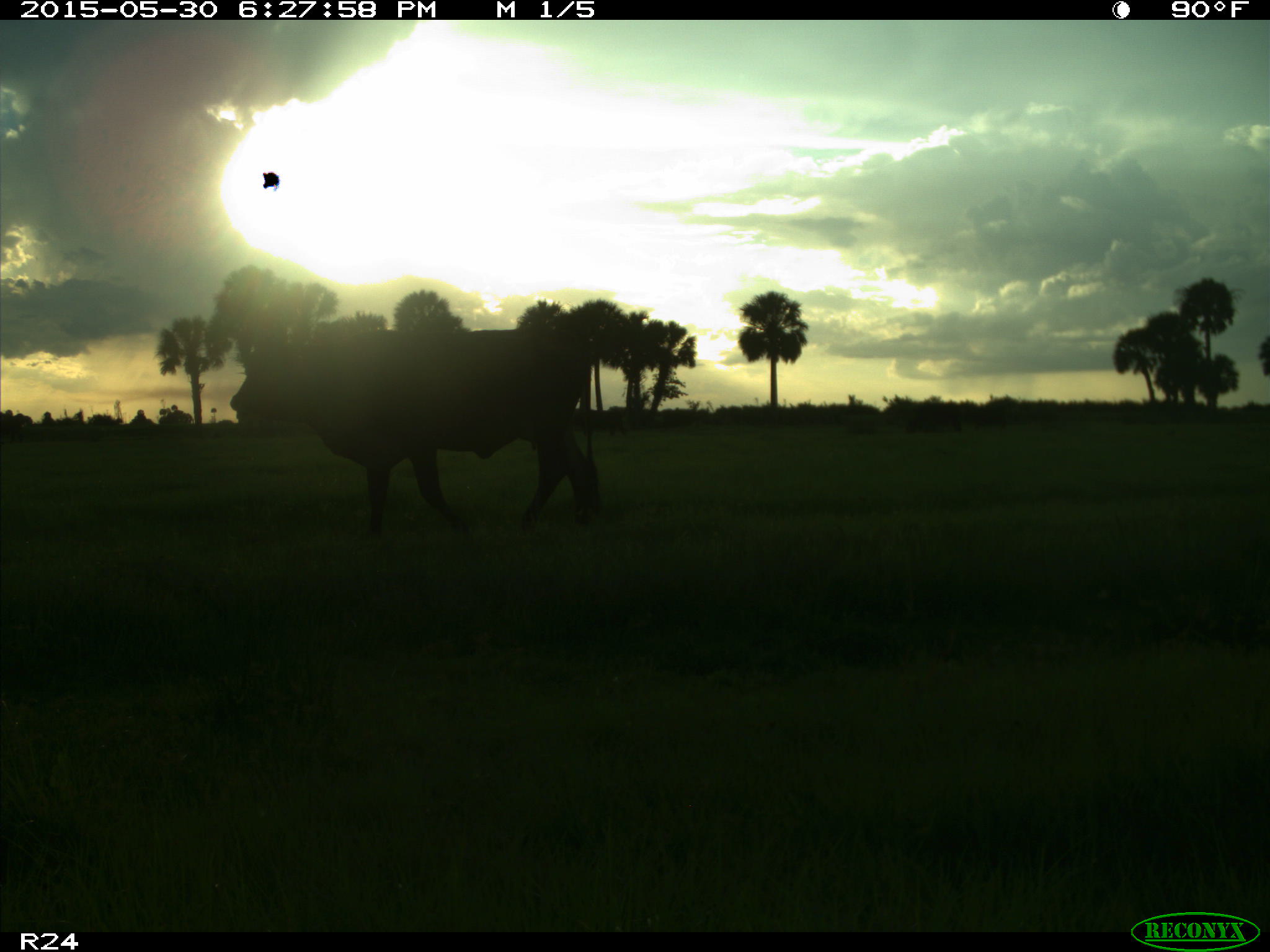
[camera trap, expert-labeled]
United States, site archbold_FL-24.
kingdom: Animalia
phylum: Chordata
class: Mammalia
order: Artiodactyla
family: Bovidae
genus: Bos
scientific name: Bos taurus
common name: domestic cow